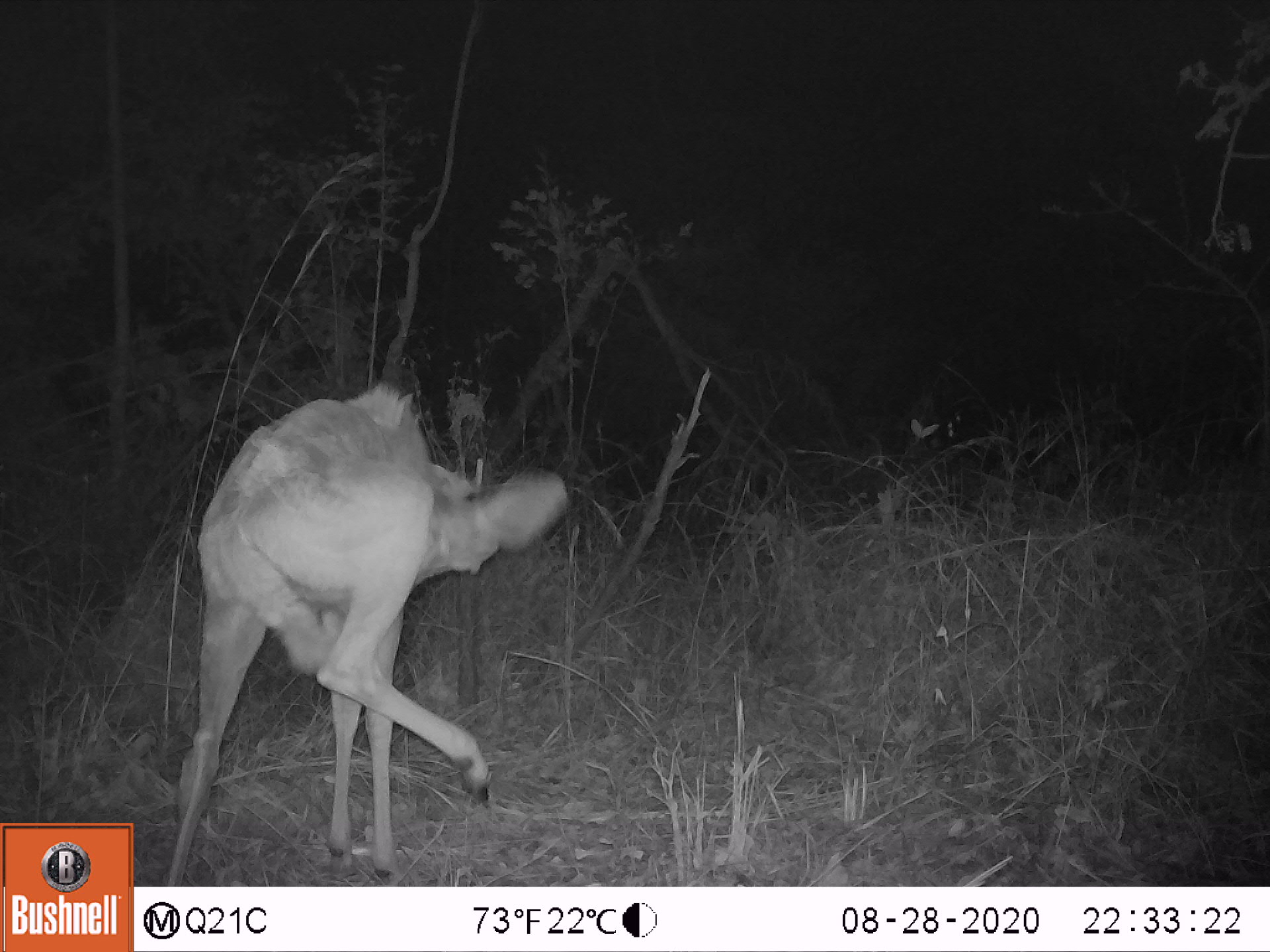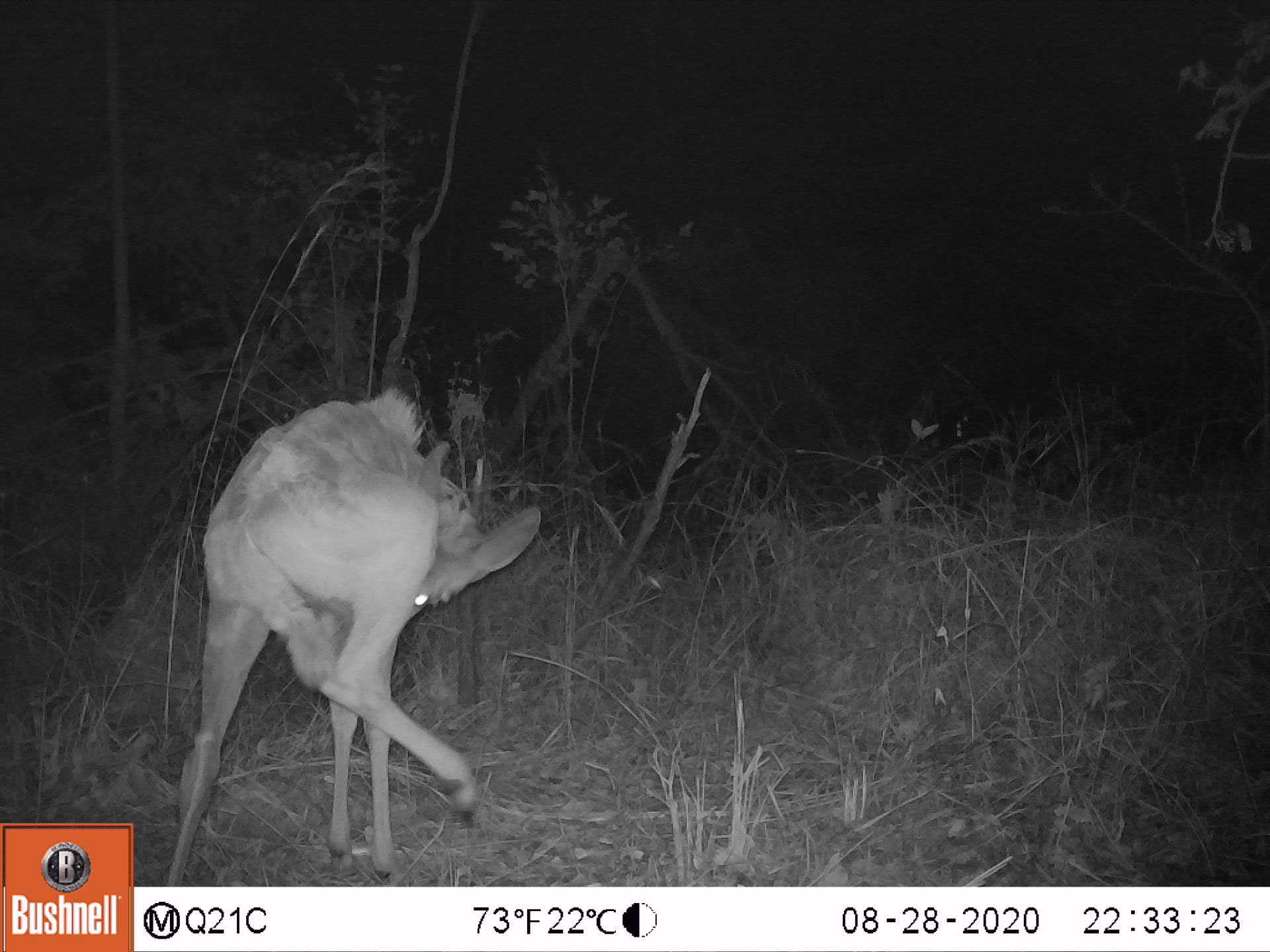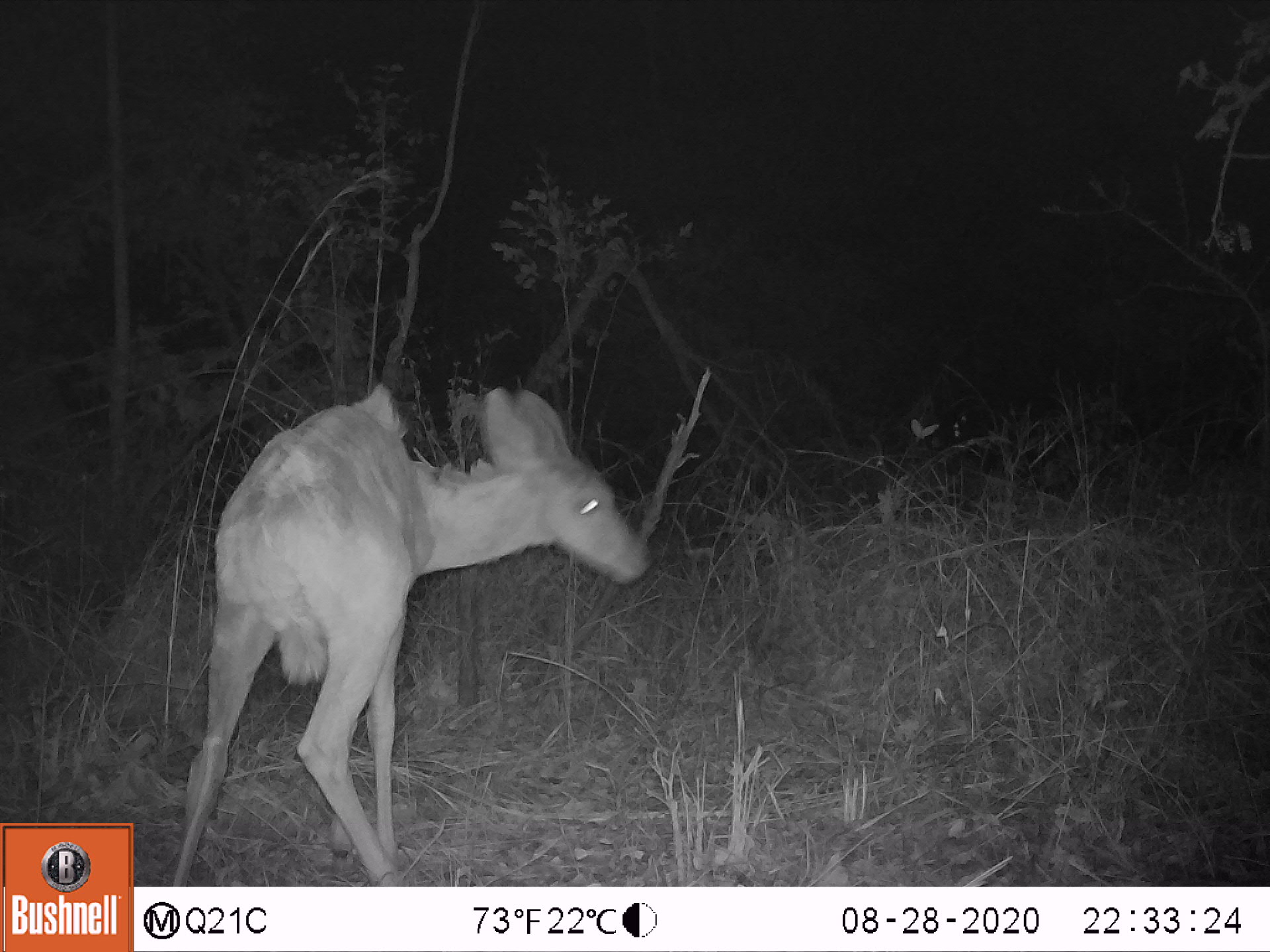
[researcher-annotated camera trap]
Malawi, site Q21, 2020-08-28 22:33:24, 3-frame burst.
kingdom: Animalia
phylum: Chordata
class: Mammalia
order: Artiodactyla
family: Bovidae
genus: Tragelaphus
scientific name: Tragelaphus strepsiceros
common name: greater kudu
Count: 1.